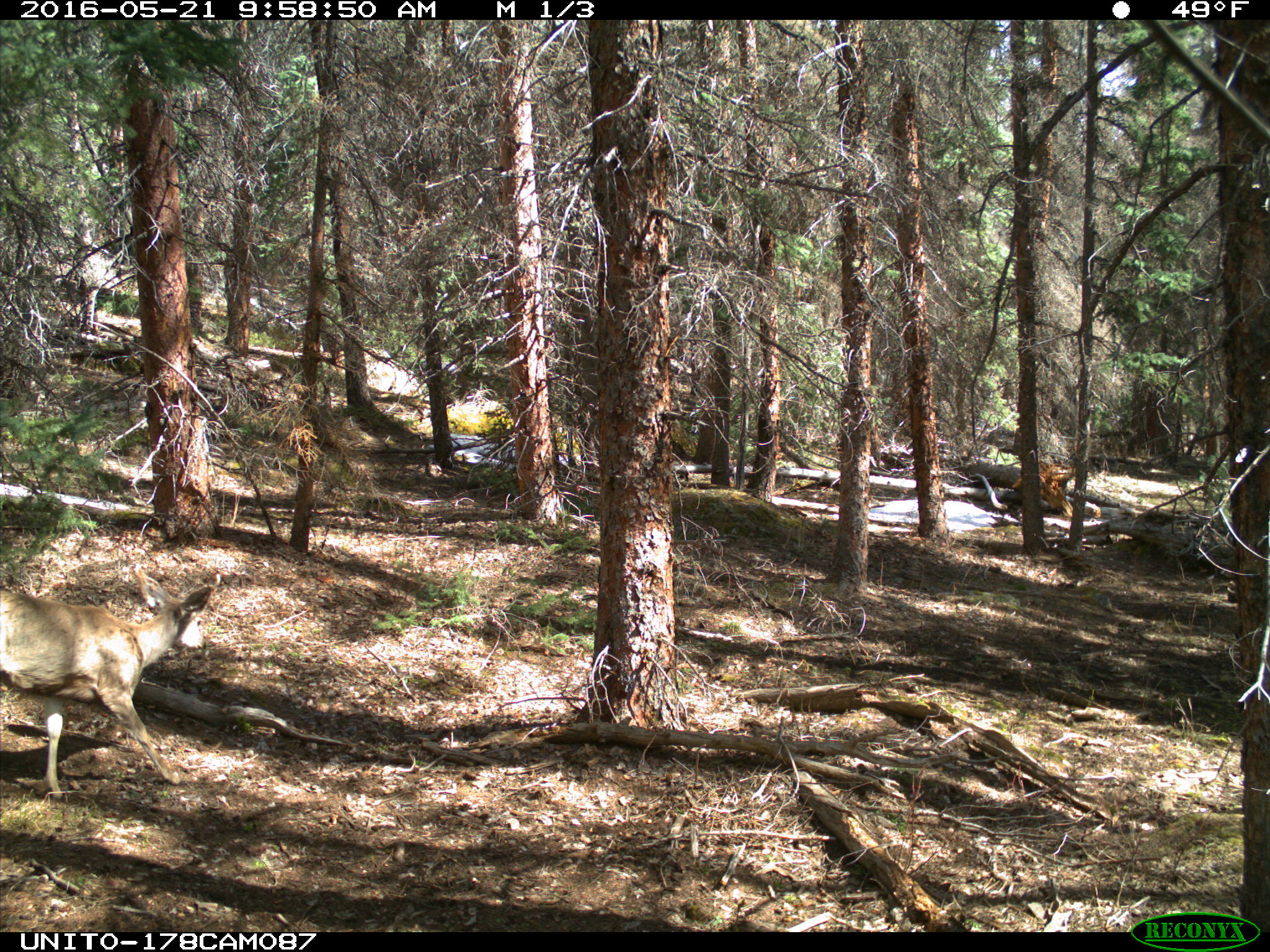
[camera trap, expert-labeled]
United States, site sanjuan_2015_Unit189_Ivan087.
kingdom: Animalia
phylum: Chordata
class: Mammalia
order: Artiodactyla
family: Cervidae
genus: Odocoileus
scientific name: Odocoileus hemionus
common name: mule deer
Odocoileus hemionus (mule deer).